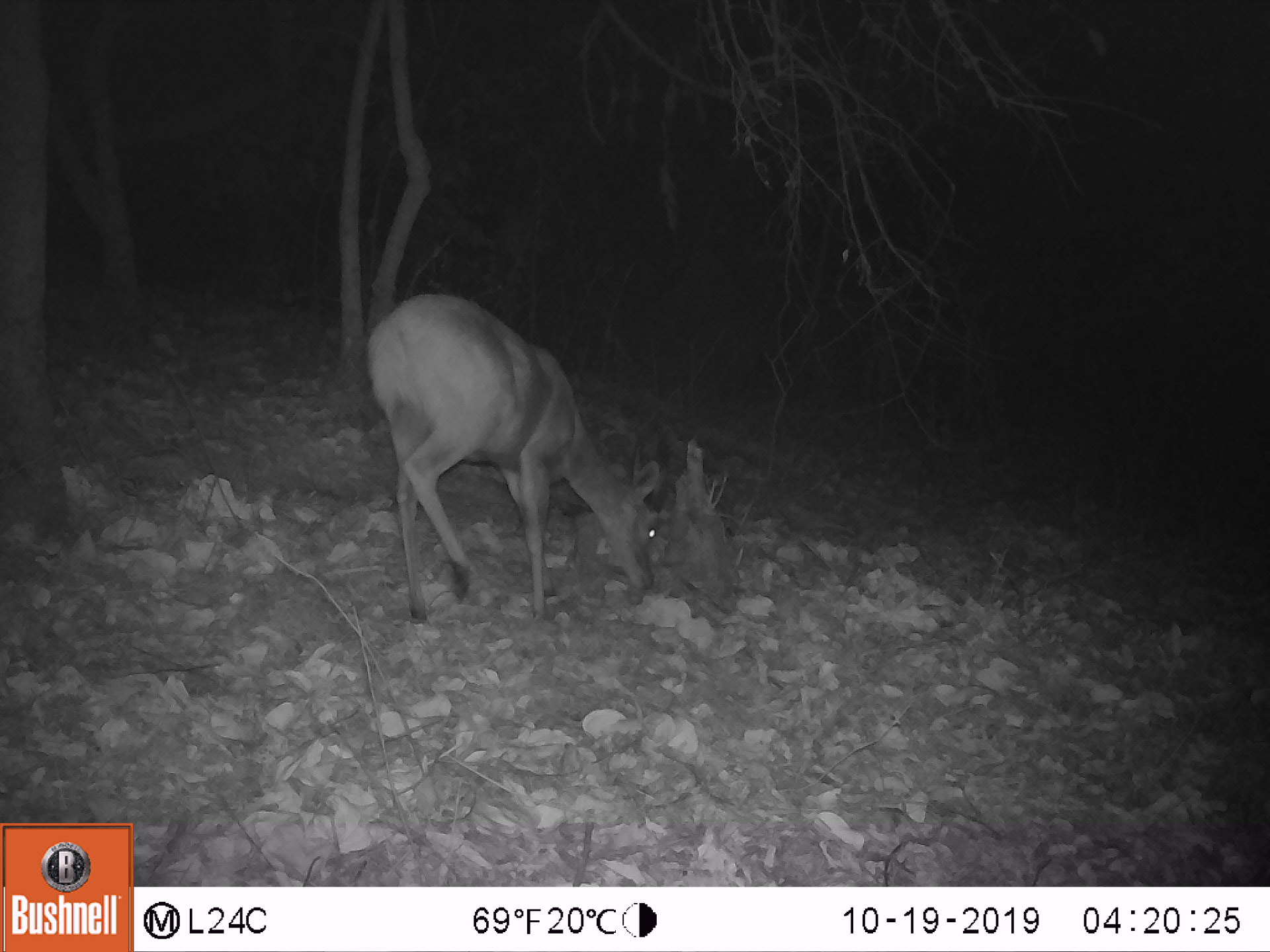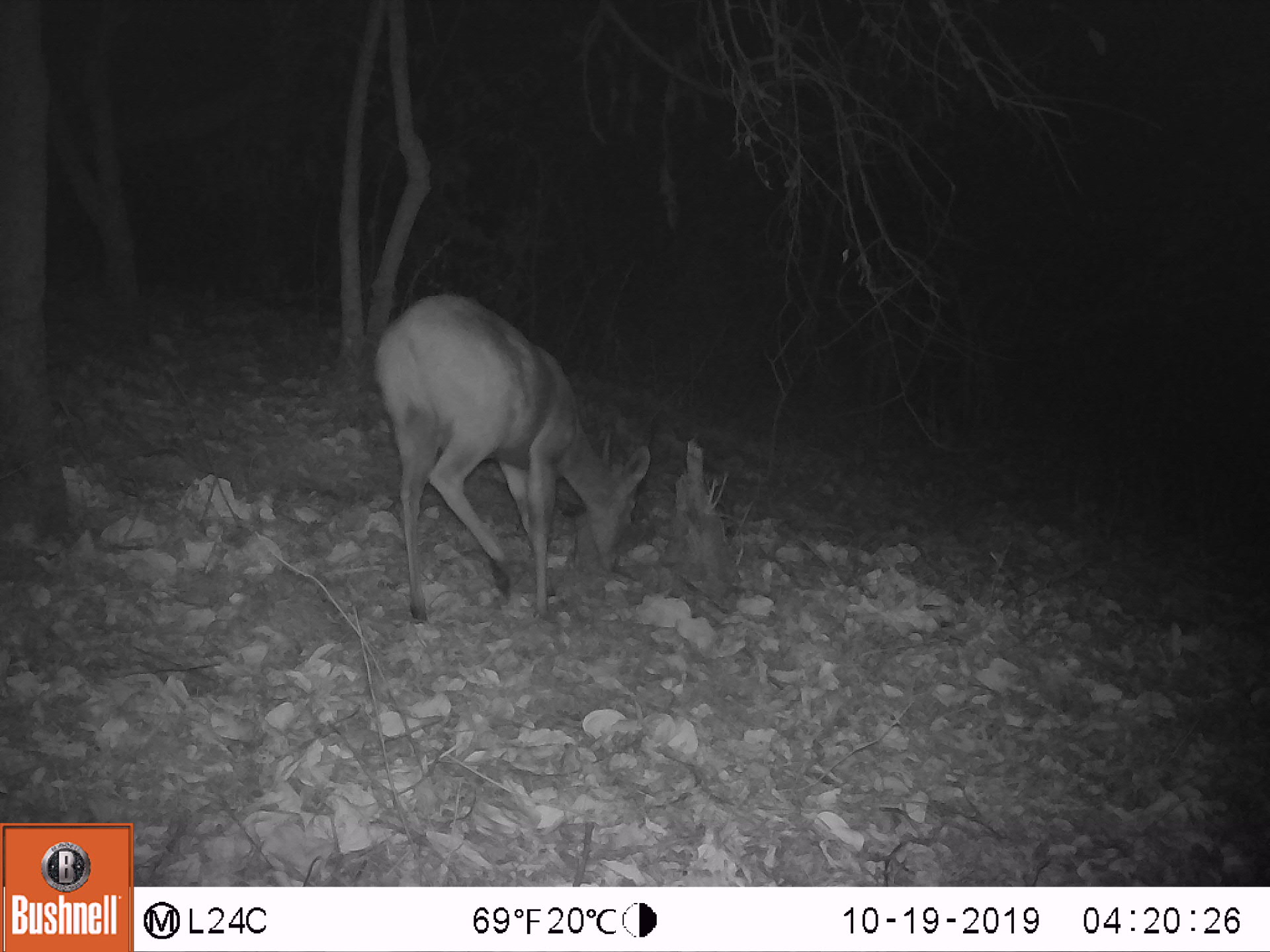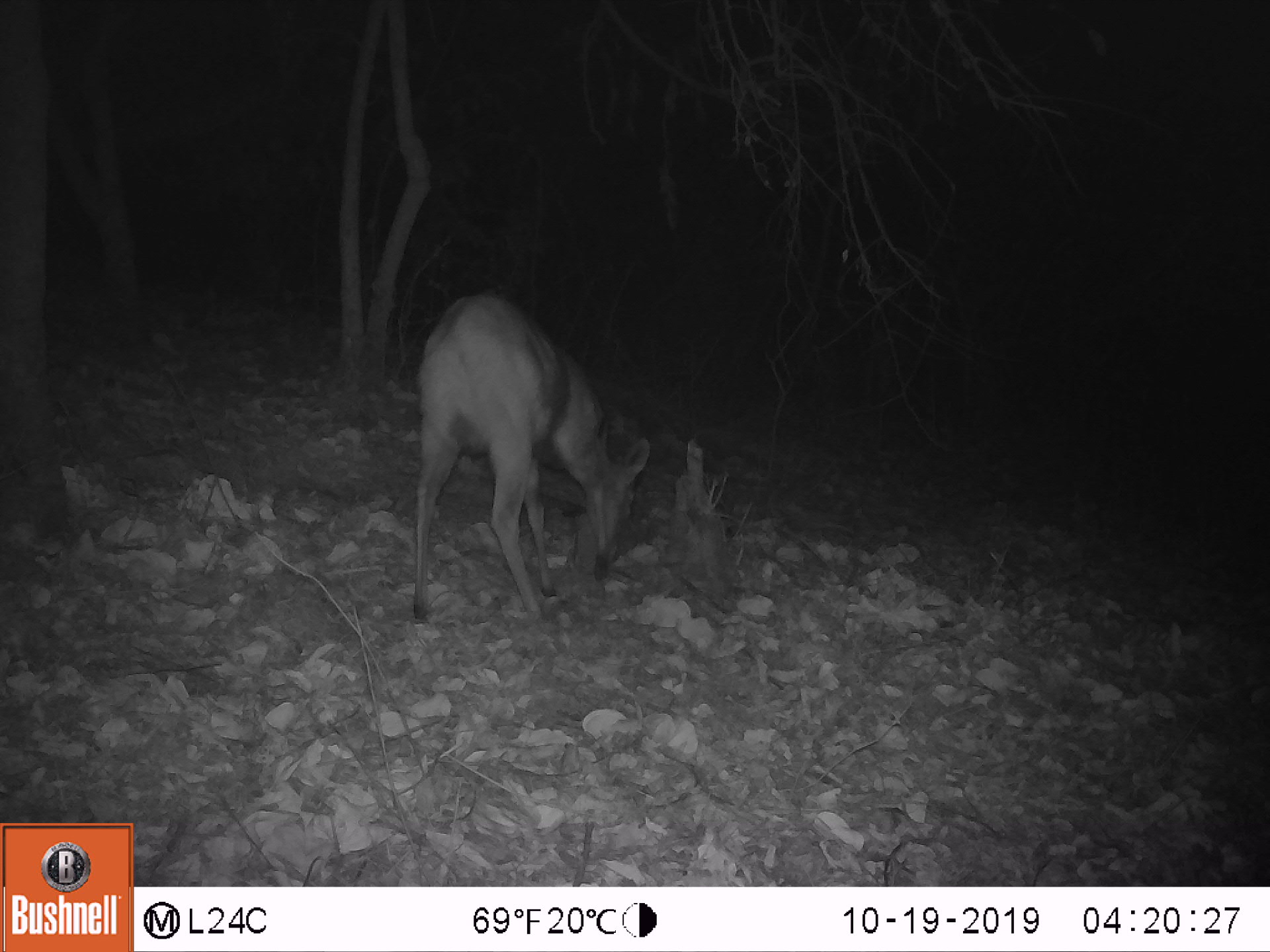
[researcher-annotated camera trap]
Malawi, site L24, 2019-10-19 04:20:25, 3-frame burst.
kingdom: Animalia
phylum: Chordata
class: Mammalia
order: Artiodactyla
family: Bovidae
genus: Tragelaphus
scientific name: Tragelaphus sylvaticus sylvaticus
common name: cape bushbuck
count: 1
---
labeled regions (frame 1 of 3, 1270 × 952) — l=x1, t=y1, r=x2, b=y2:
cape bushbuck: l=352, t=285, r=685, b=623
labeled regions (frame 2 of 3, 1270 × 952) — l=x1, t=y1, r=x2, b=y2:
cape bushbuck: l=364, t=285, r=661, b=635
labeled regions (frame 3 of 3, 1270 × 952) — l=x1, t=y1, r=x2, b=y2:
cape bushbuck: l=404, t=279, r=656, b=635